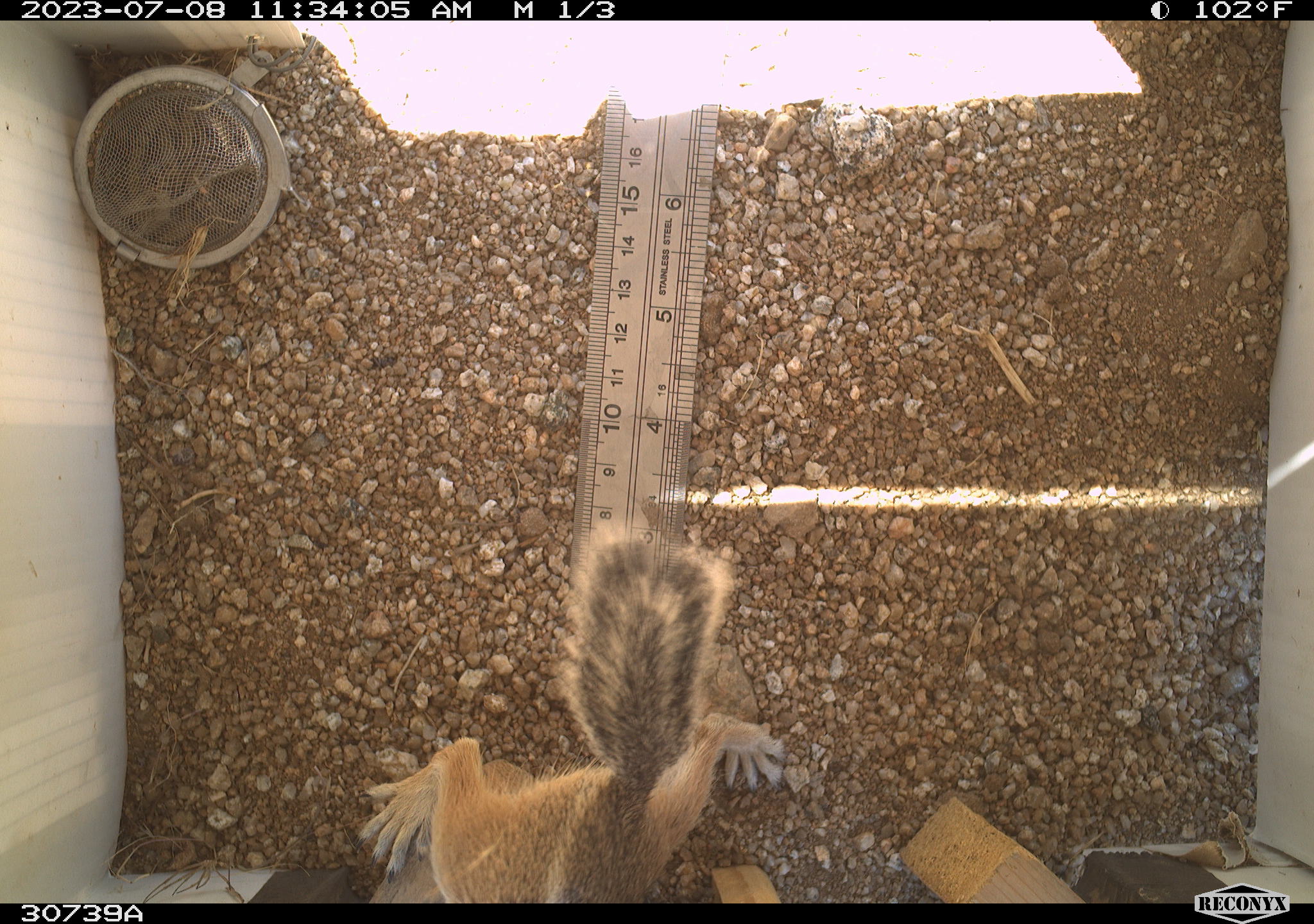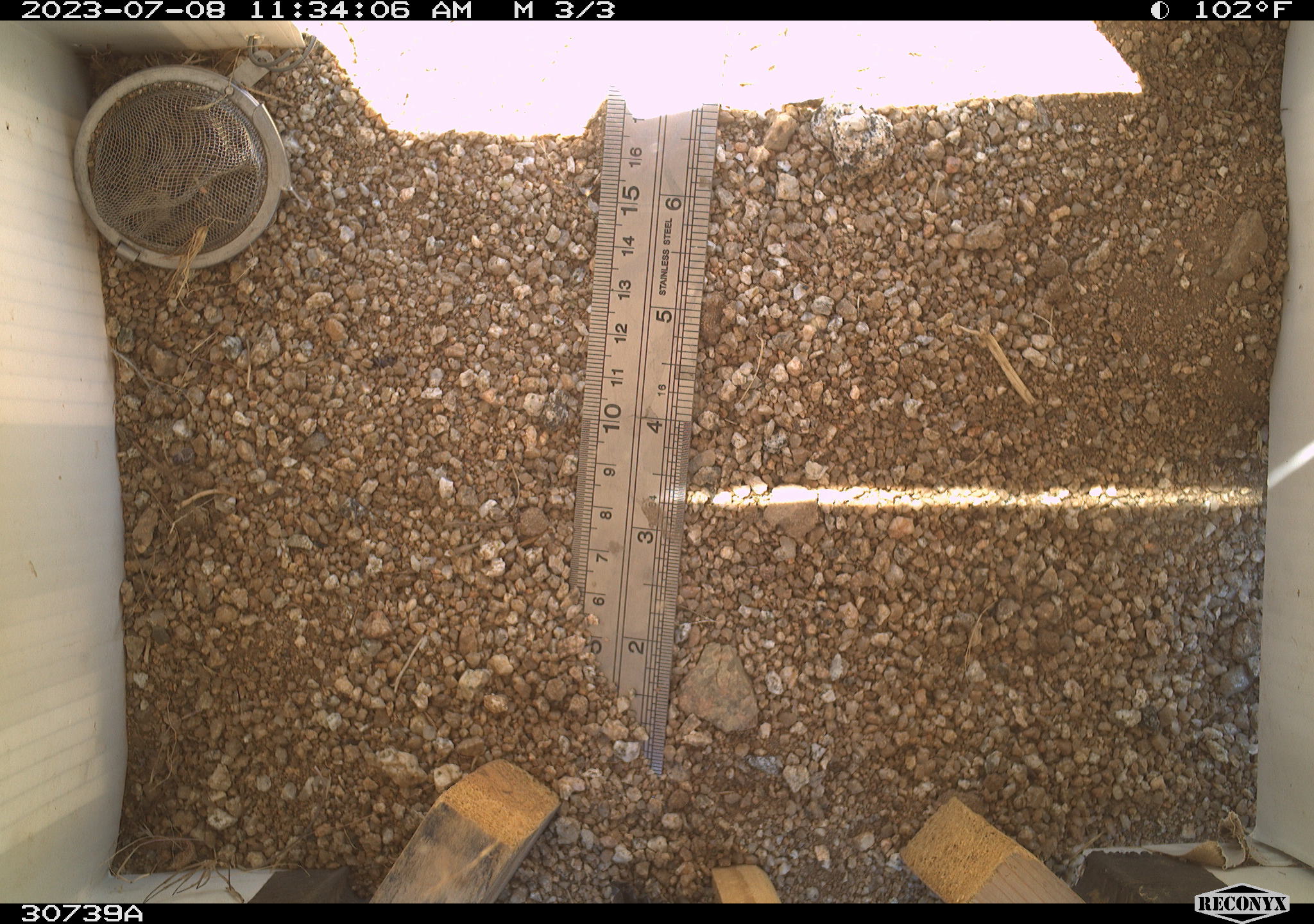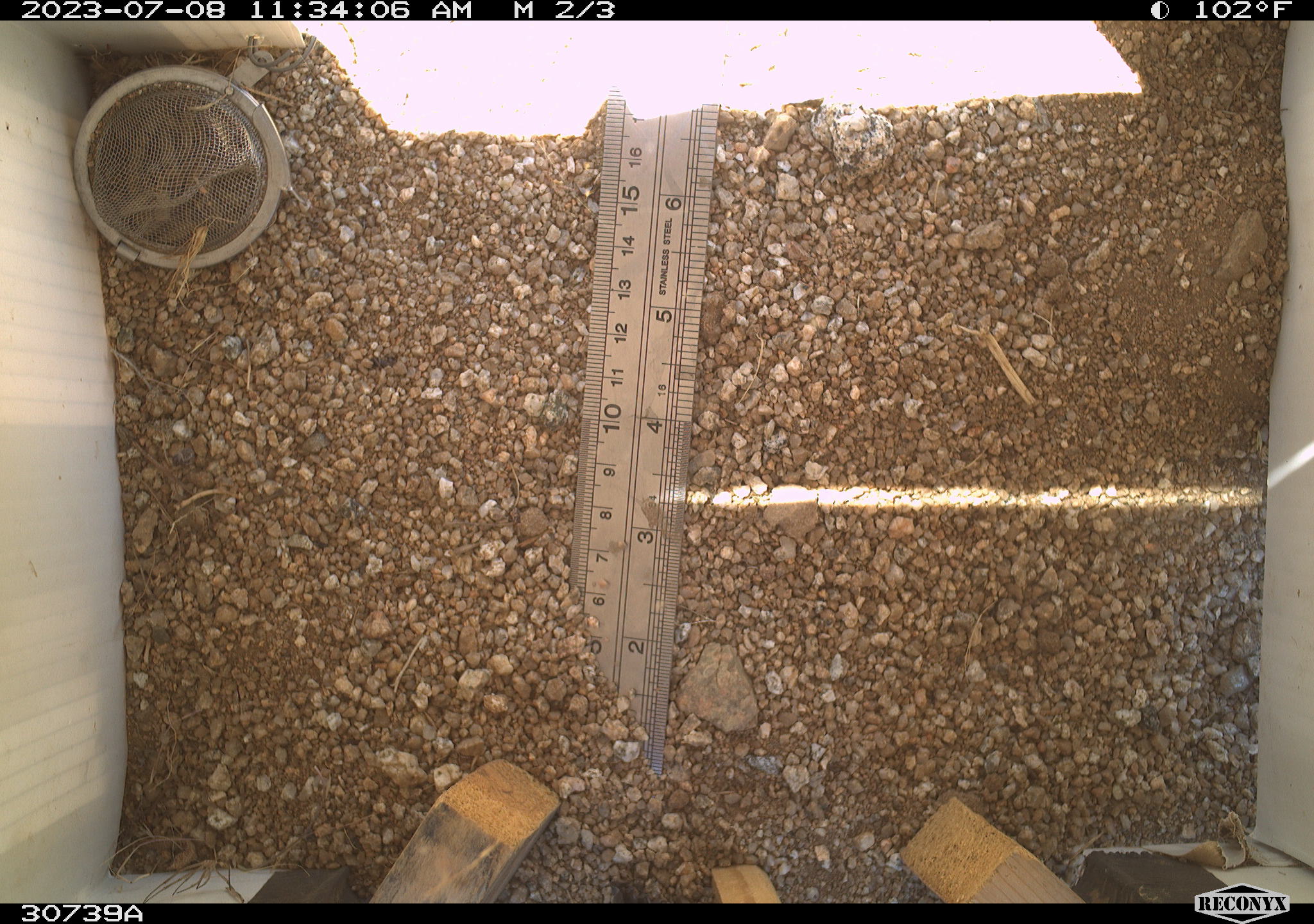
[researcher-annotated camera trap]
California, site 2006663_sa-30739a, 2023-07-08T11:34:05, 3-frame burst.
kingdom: Animalia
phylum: Chordata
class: Mammalia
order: Rodentia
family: Sciuridae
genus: Ammospermophilus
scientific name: Ammospermophilus leucurus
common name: white-tailed antelope squirrel